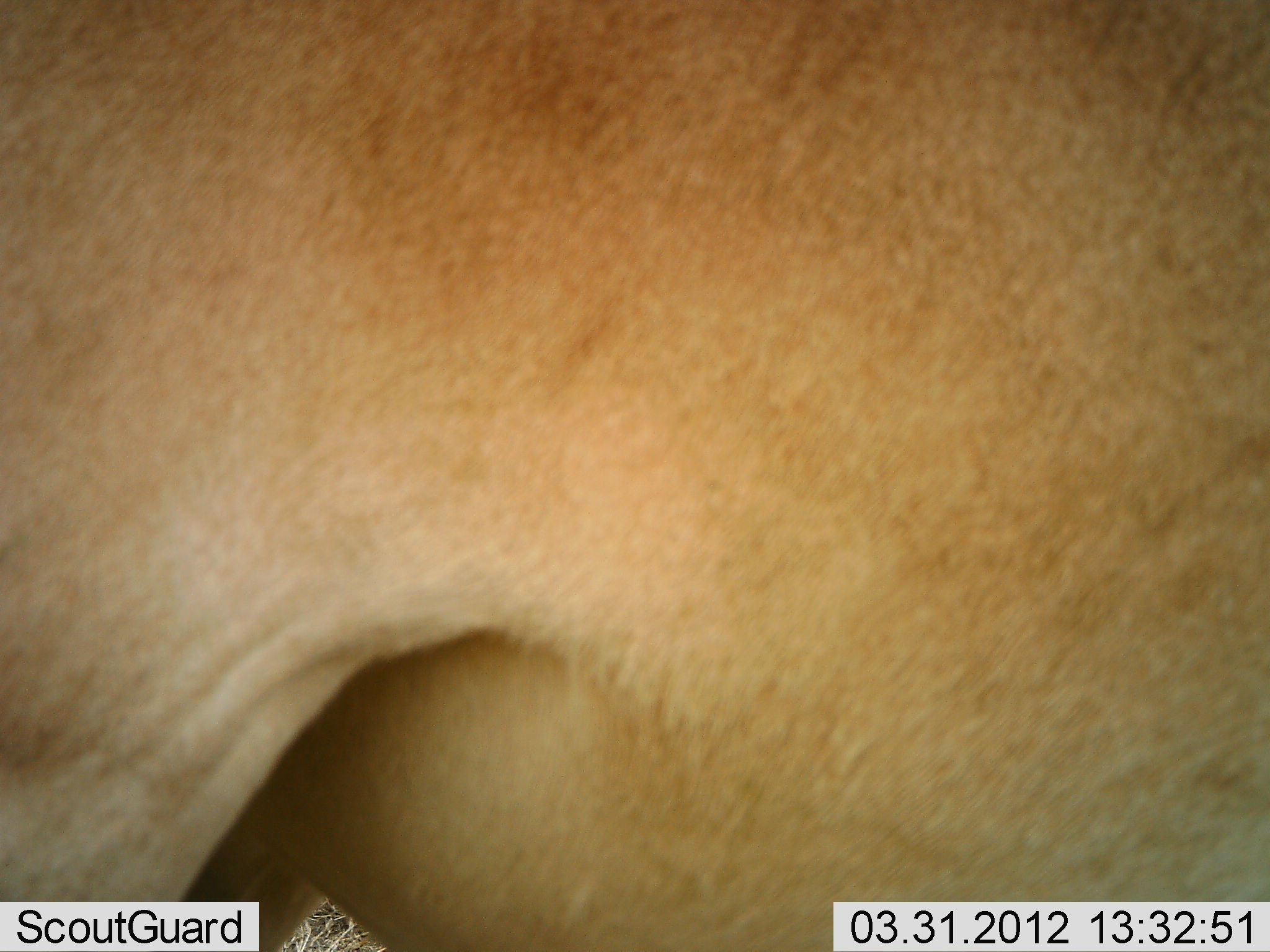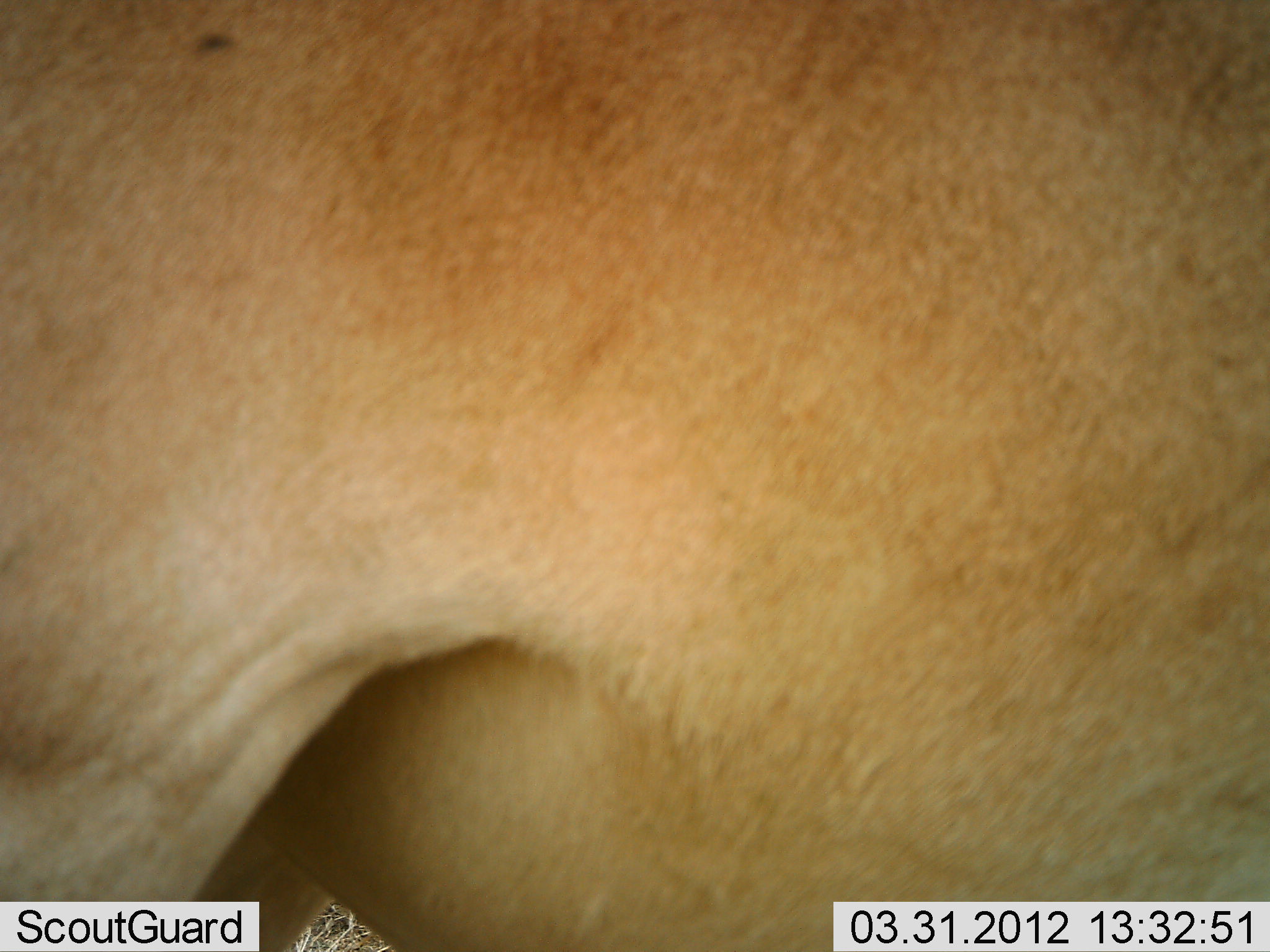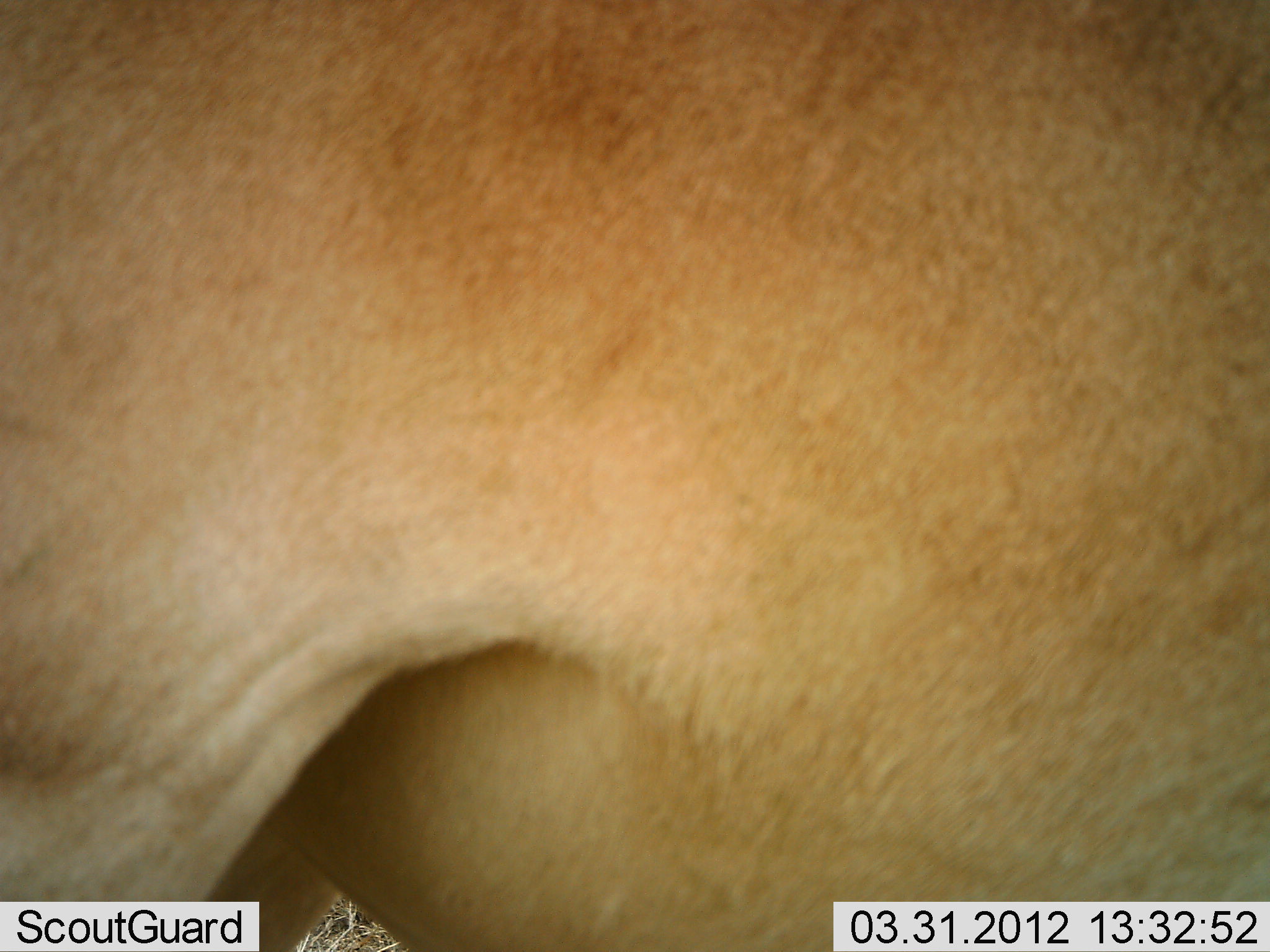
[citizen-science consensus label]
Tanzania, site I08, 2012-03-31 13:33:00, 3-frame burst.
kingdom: Animalia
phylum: Chordata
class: Mammalia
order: Artiodactyla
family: Bovidae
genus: Alcelaphus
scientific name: Alcelaphus buselaphus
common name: hartebeest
Hartebeest (Alcelaphus buselaphus), count 1. Behavior (volunteer vote fractions): standing 100%, resting 0%, moving 0%, interacting 0%. Young present (vote fraction): 0%. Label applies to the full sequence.